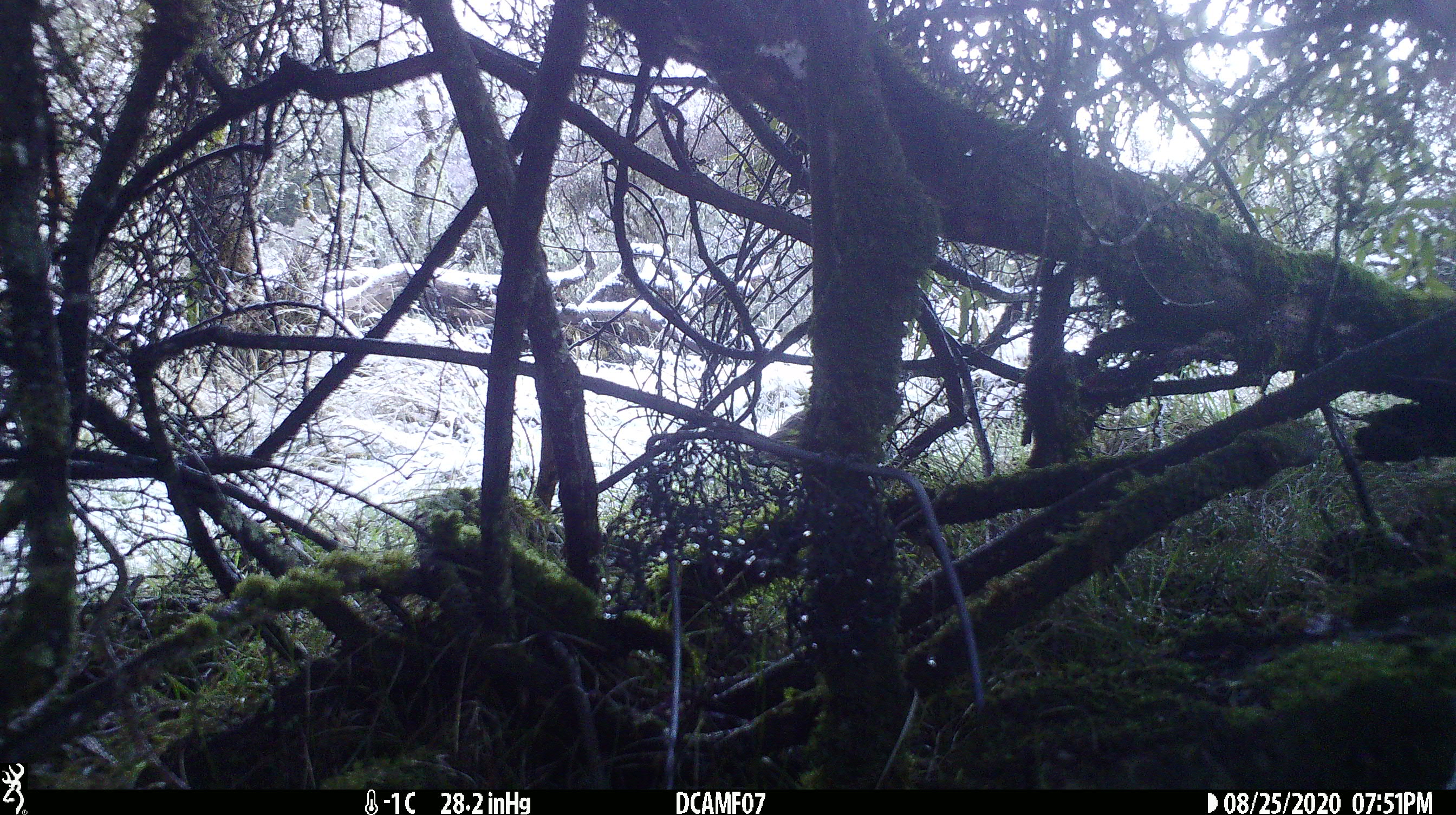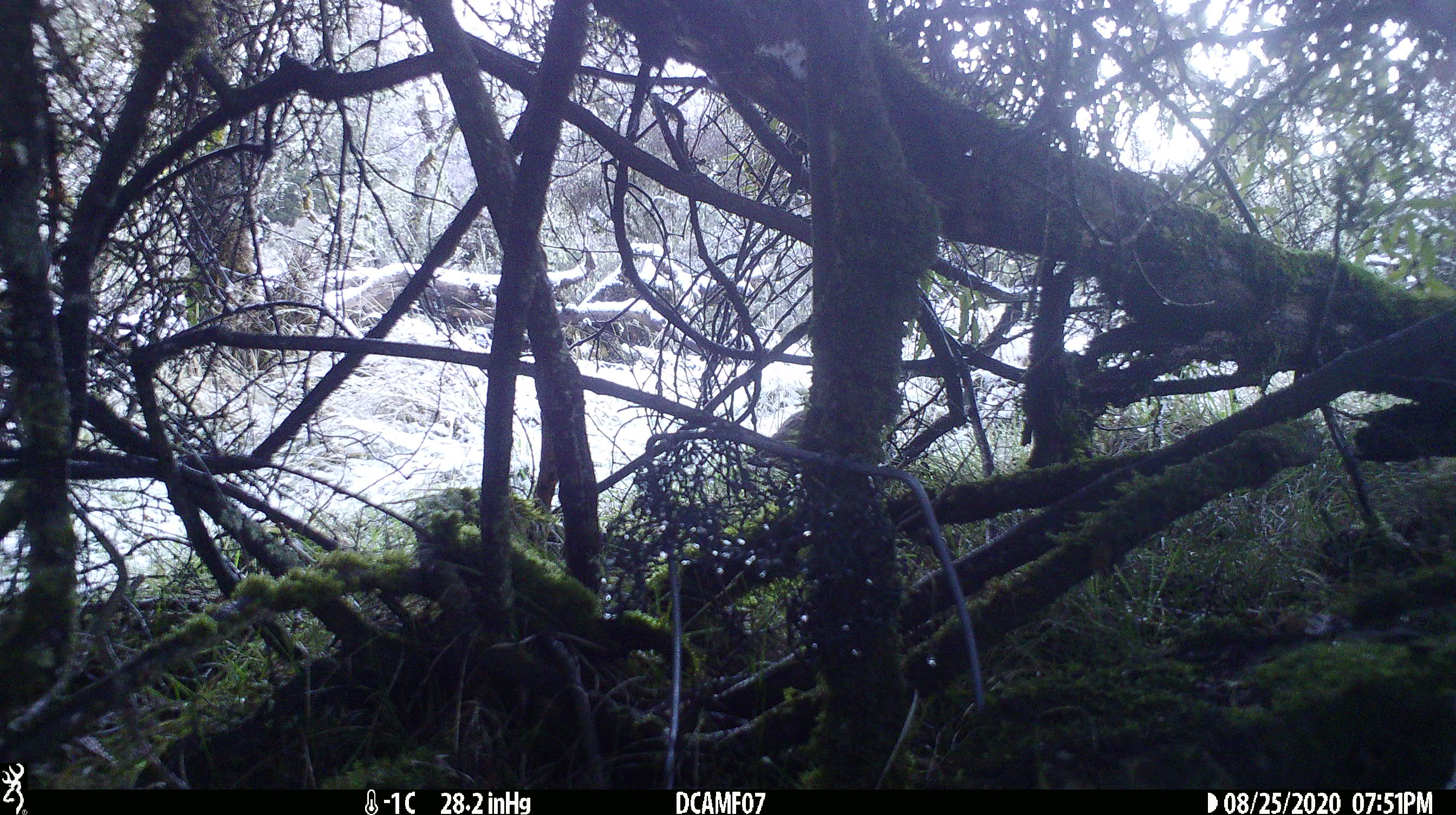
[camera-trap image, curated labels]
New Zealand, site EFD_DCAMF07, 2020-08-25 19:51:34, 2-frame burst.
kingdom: Animalia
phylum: Chordata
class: Aves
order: Passeriformes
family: Turdidae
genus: Turdus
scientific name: Turdus philomelos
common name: song thrush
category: thrush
Thrush (song thrush) (Turdus philomelos).